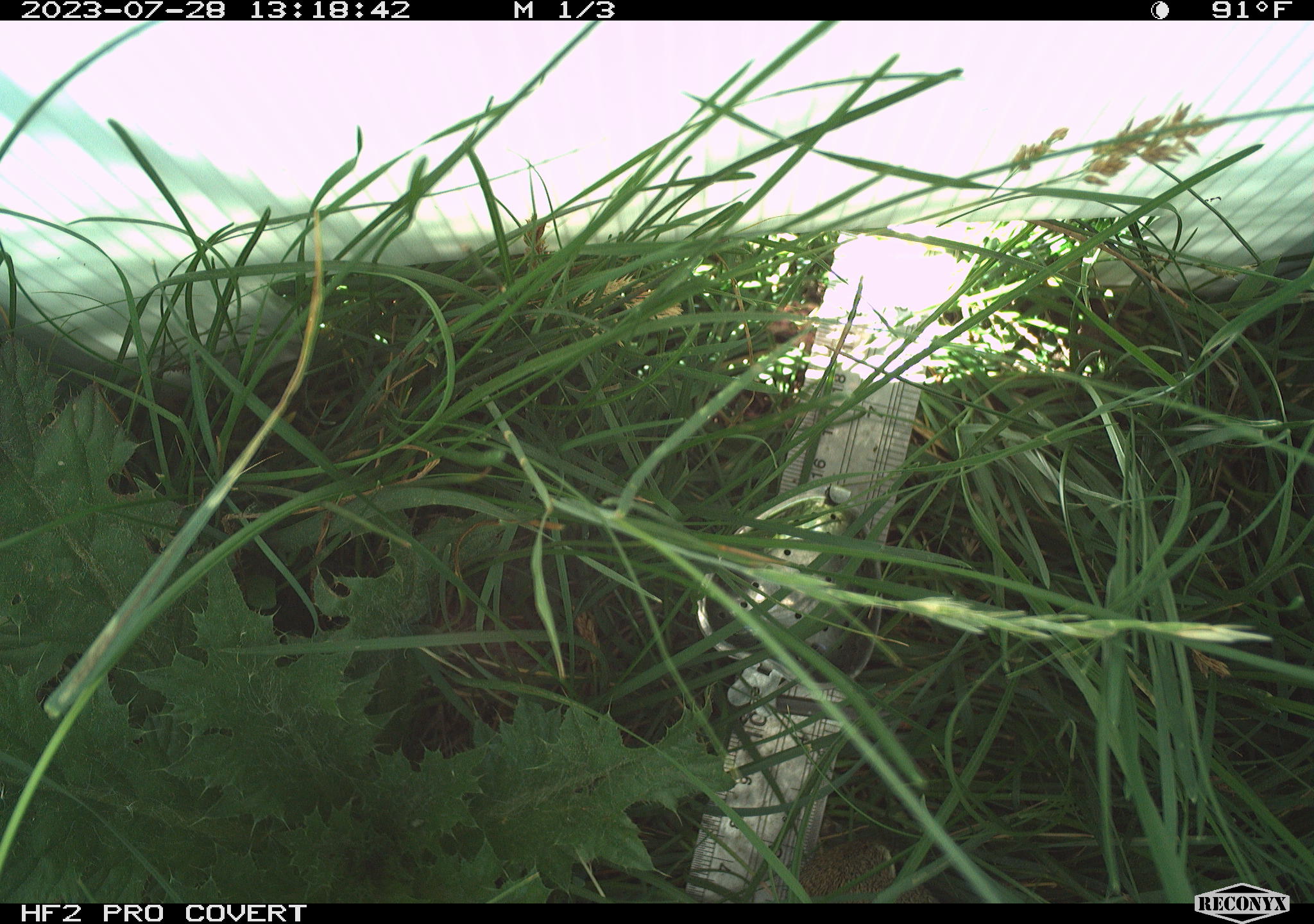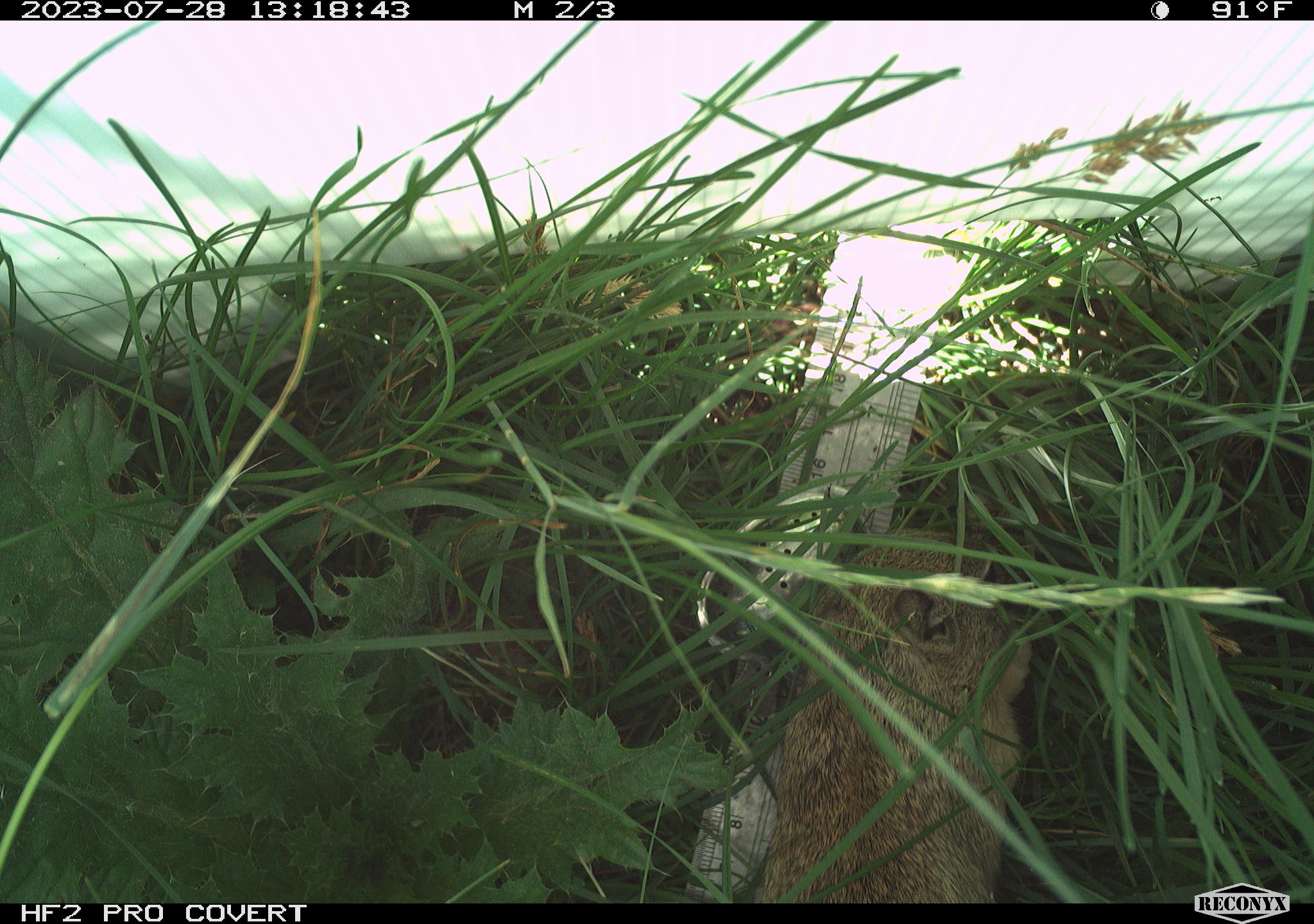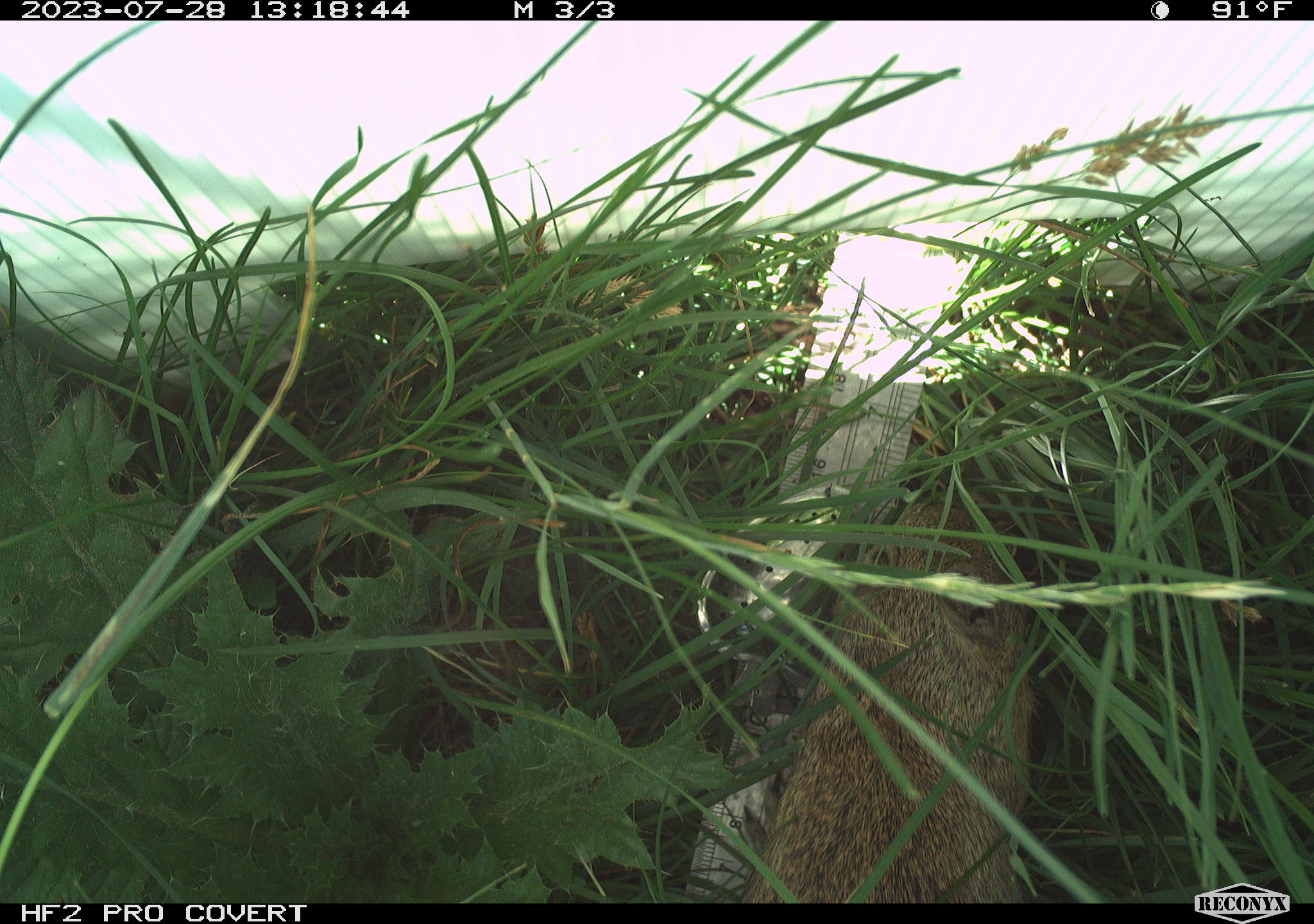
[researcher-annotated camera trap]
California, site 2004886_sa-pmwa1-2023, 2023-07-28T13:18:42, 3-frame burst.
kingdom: Animalia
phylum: Chordata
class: Mammalia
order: Rodentia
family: Sciuridae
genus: Urocitellus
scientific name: Urocitellus beldingi beldingi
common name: belding's ground squirrel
Belding's ground squirrel (Urocitellus beldingi beldingi).